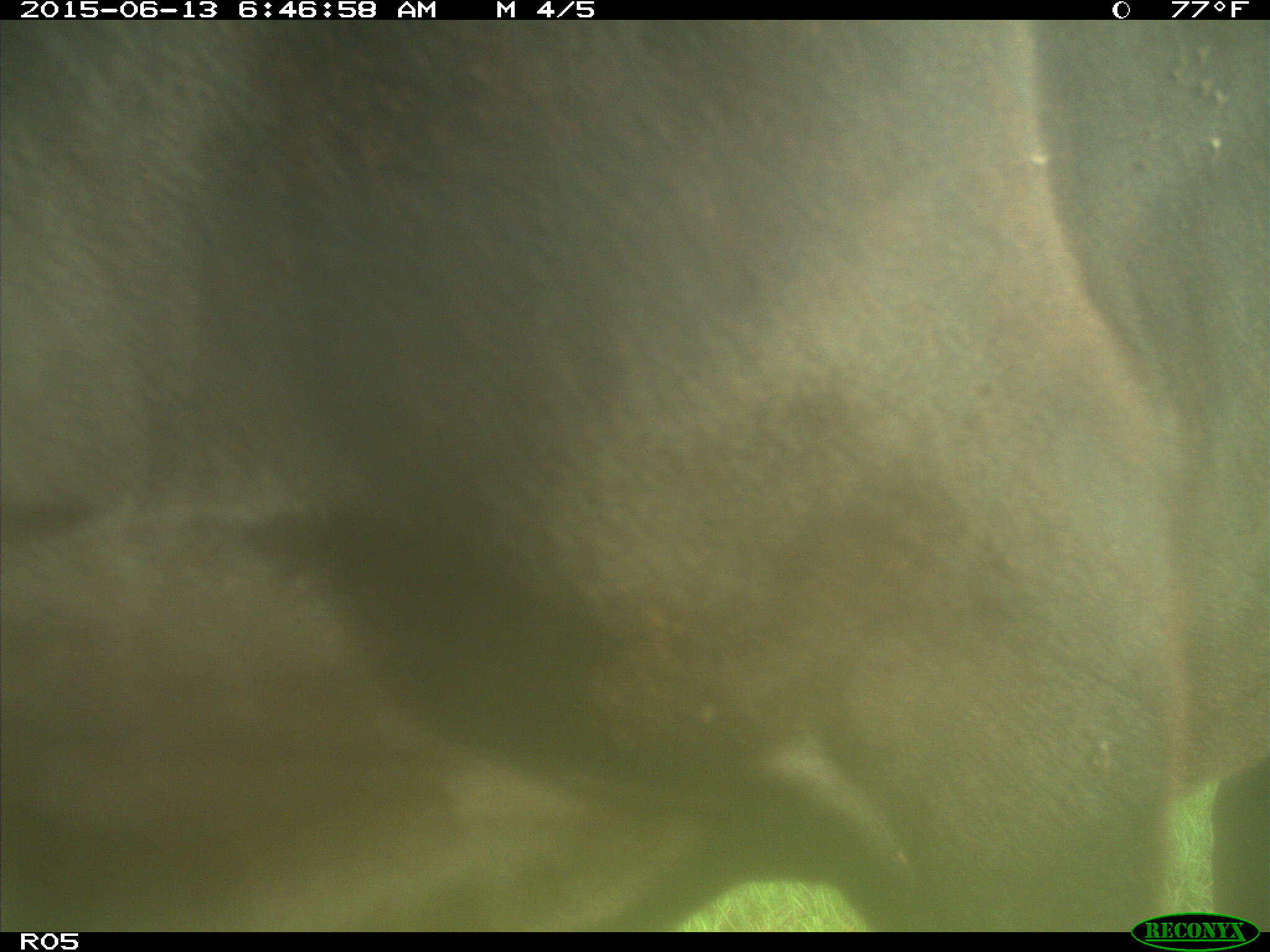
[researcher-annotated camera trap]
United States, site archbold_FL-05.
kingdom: Animalia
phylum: Chordata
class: Mammalia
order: Artiodactyla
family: Bovidae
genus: Bos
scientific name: Bos taurus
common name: domestic cow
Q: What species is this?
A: Bos taurus (domestic cow).